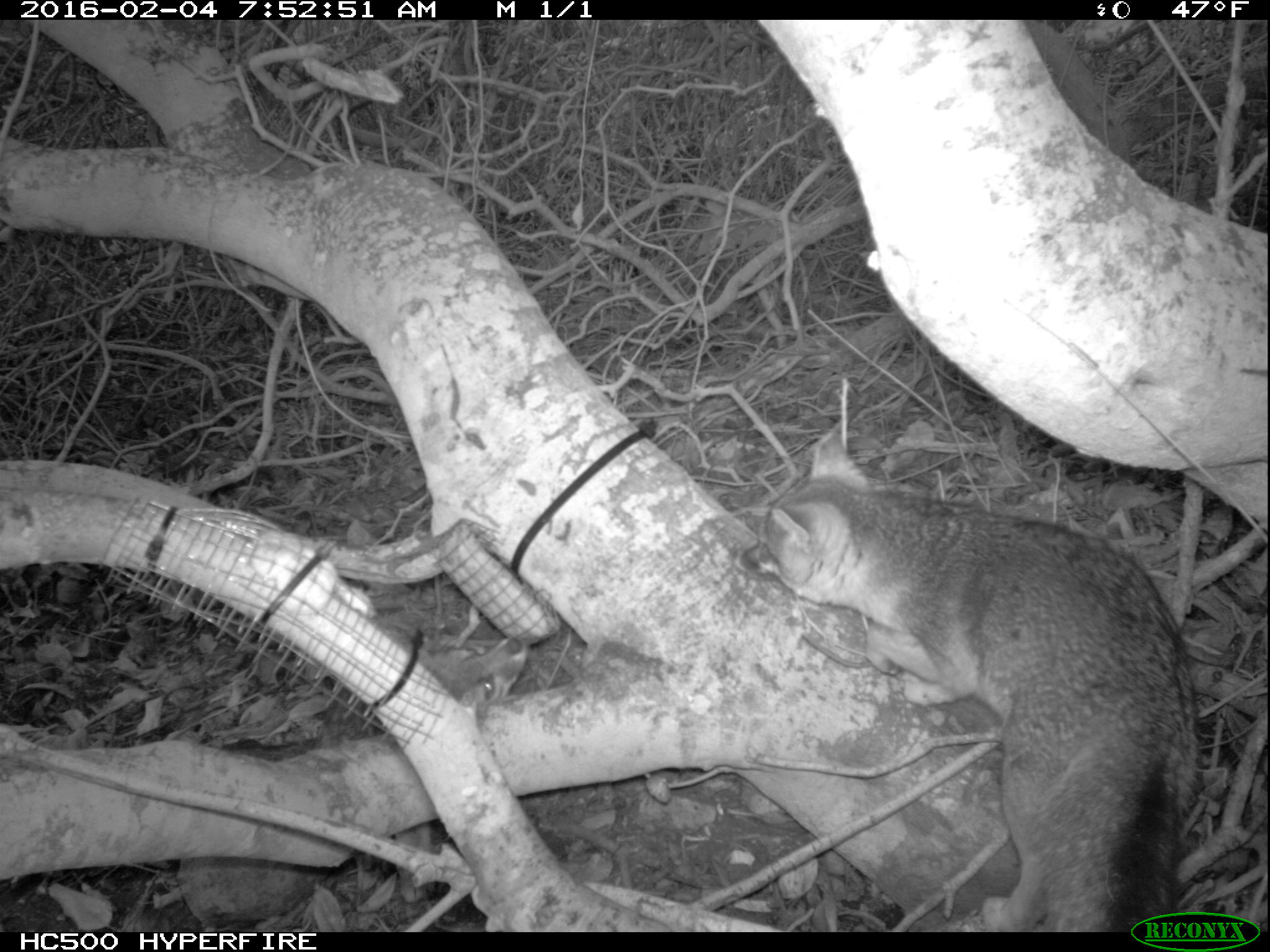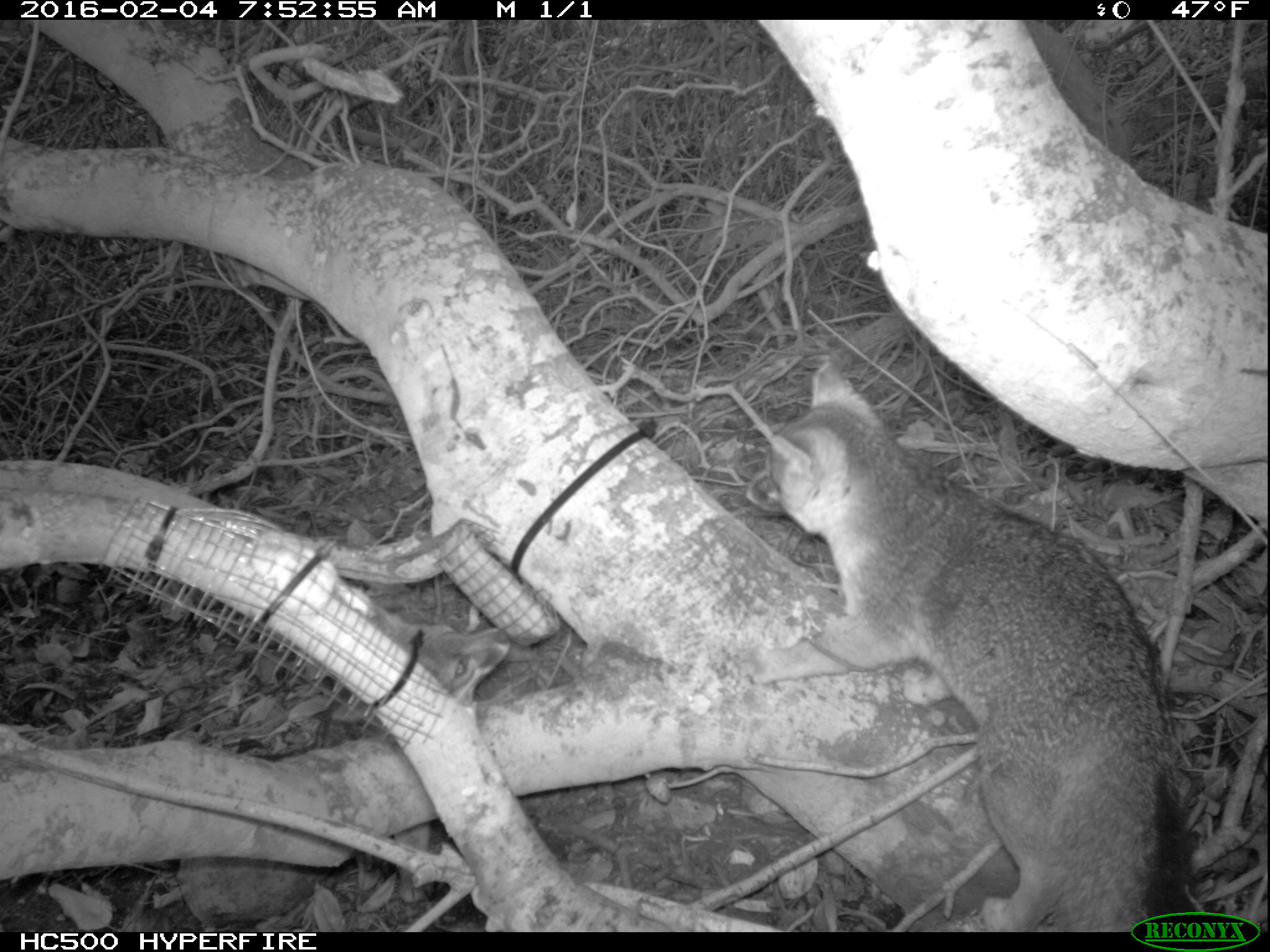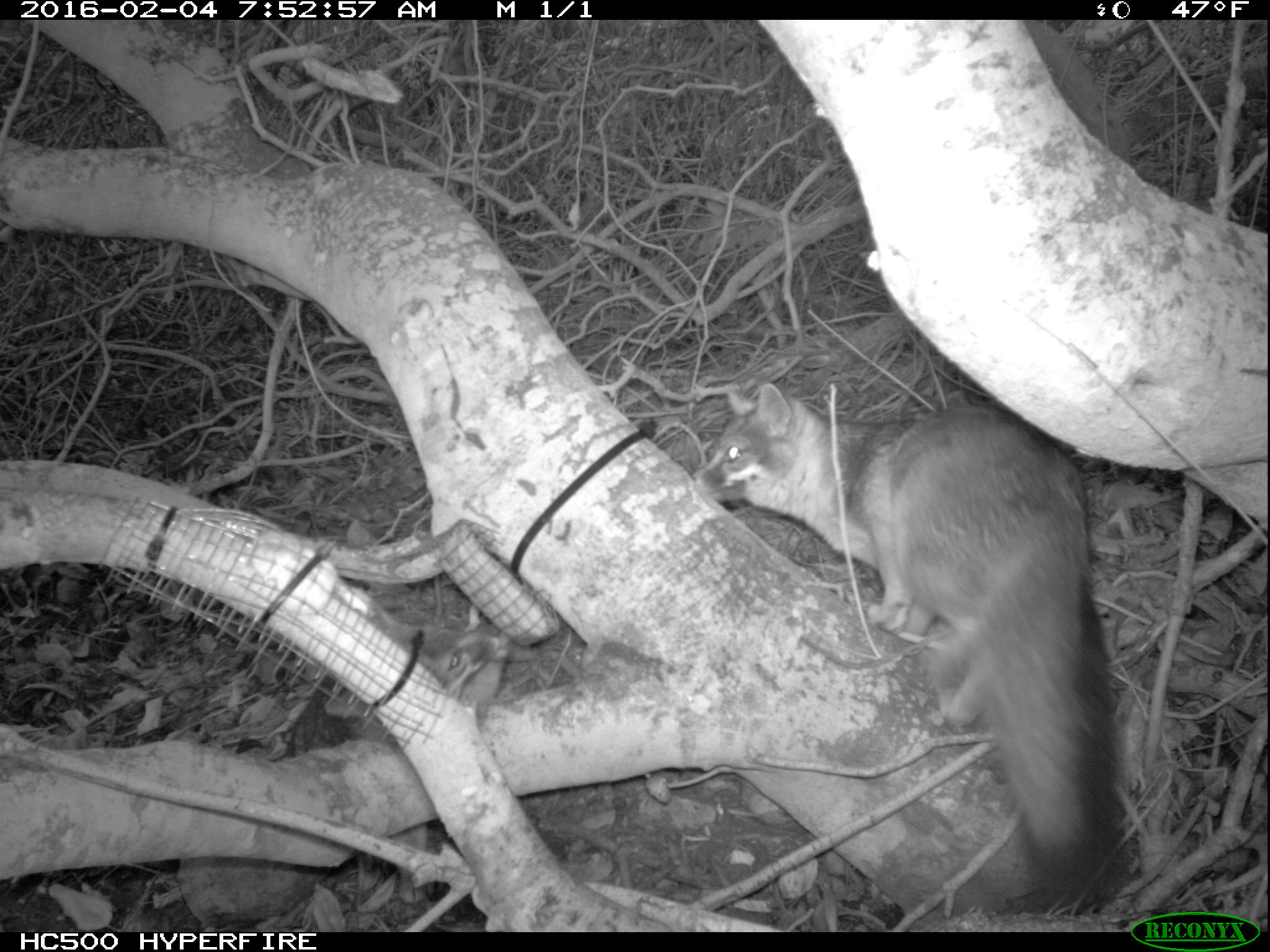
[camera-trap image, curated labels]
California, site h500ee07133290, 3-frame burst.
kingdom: Animalia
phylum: Chordata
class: Mammalia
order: Carnivora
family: Canidae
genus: Urocyon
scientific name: Urocyon littoralis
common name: island fox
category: fox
Fox (island fox) (Urocyon littoralis).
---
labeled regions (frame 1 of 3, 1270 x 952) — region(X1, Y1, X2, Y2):
fox: region(731, 432, 1200, 933)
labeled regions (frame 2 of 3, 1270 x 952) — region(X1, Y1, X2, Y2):
fox: region(744, 361, 1193, 932); region(331, 604, 510, 902)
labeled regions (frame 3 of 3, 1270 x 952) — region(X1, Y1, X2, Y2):
fox: region(692, 381, 1122, 884)